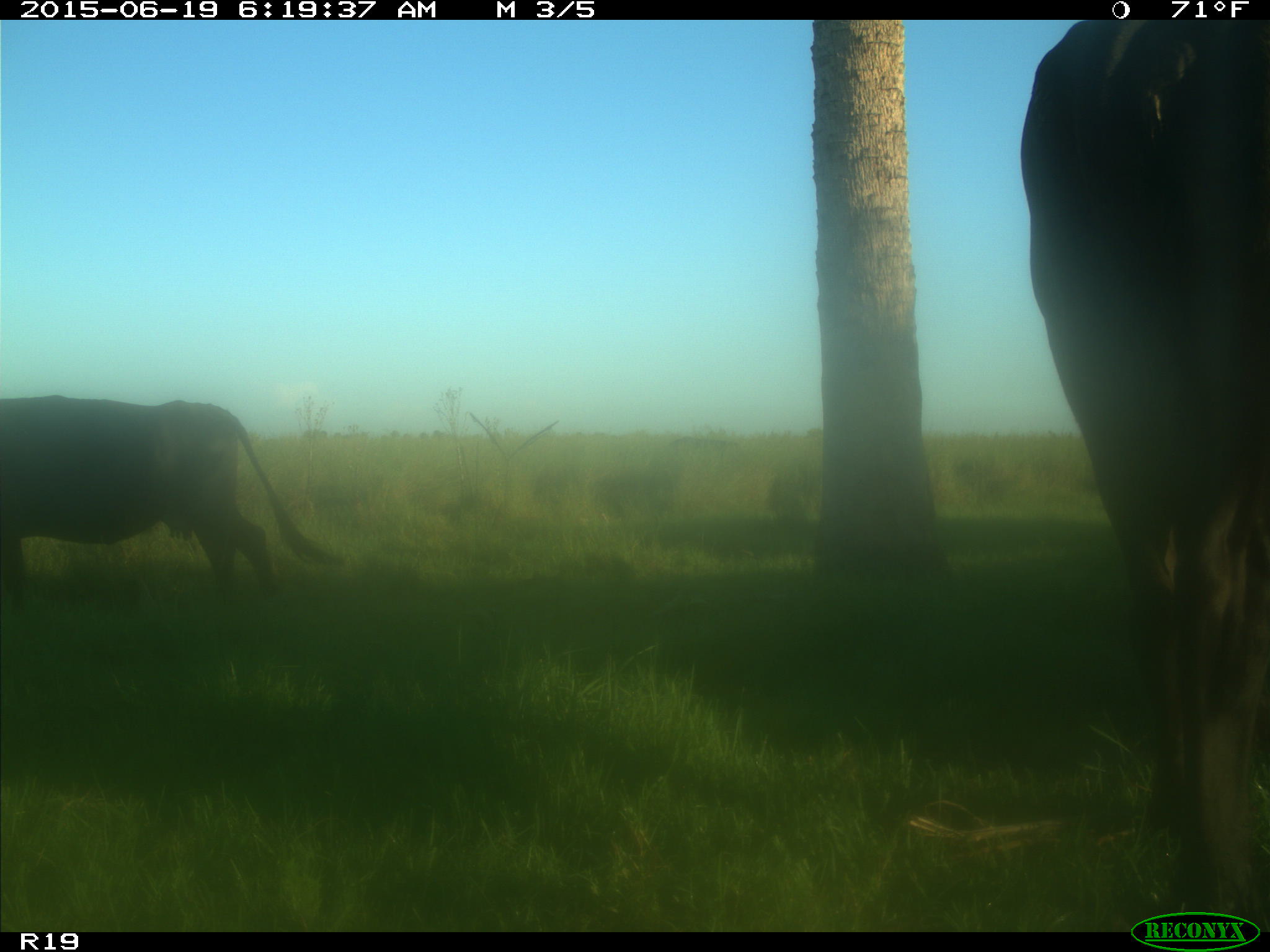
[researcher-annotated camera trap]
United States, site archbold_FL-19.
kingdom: Animalia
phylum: Chordata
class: Mammalia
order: Artiodactyla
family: Bovidae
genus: Bos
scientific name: Bos taurus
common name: domestic cow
Bos taurus (domestic cow).